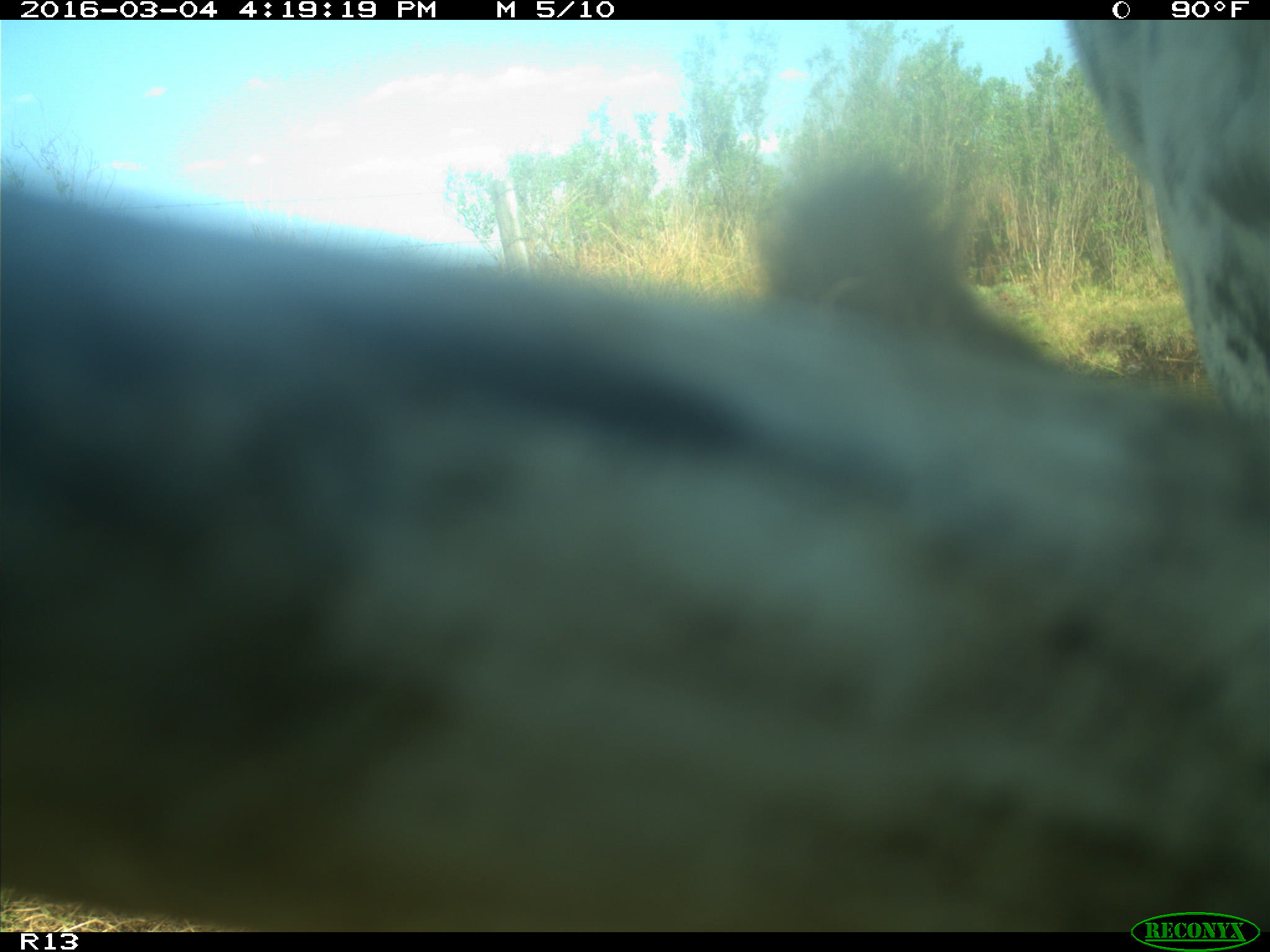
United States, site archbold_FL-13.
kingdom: Animalia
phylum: Chordata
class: Mammalia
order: Artiodactyla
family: Bovidae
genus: Bos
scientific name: Bos taurus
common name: domestic cow